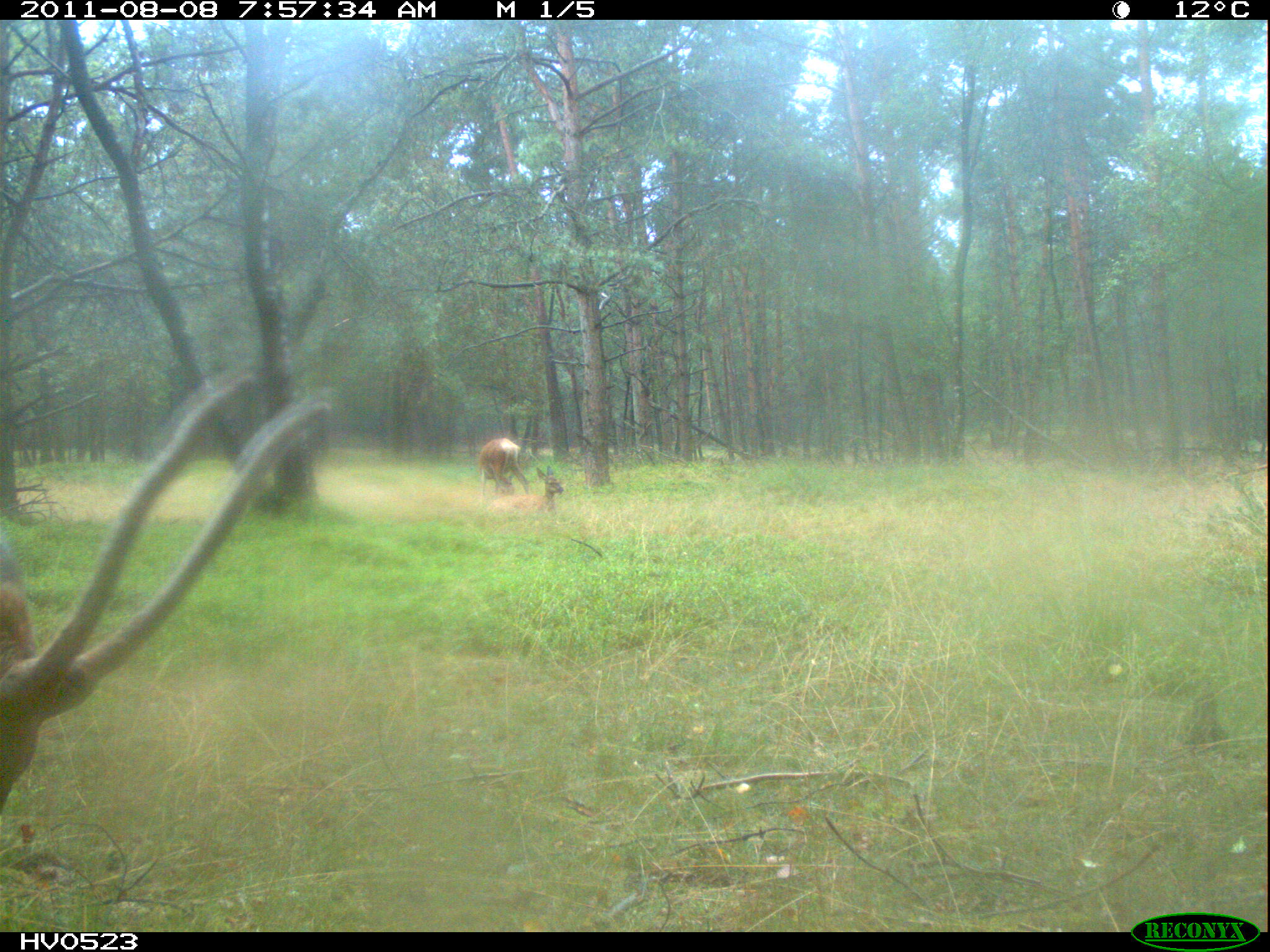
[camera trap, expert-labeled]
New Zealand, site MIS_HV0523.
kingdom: Animalia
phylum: Chordata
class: Mammalia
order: Artiodactyla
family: Cervidae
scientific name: Cervidae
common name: deer